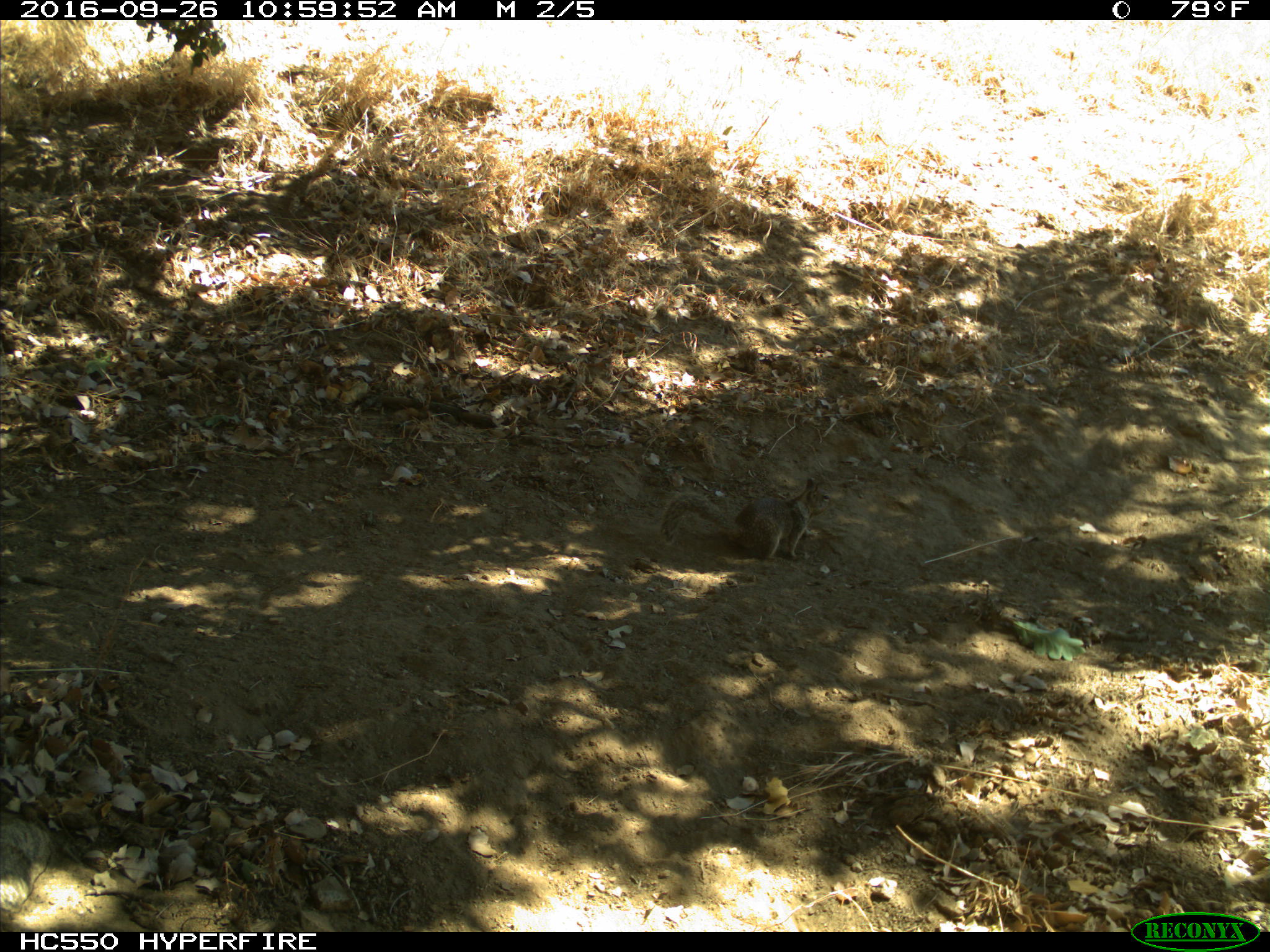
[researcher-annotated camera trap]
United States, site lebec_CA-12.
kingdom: Animalia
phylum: Chordata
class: Mammalia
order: Rodentia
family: Sciuridae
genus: Otospermophilus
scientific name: Otospermophilus beecheyi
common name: california ground squirrel